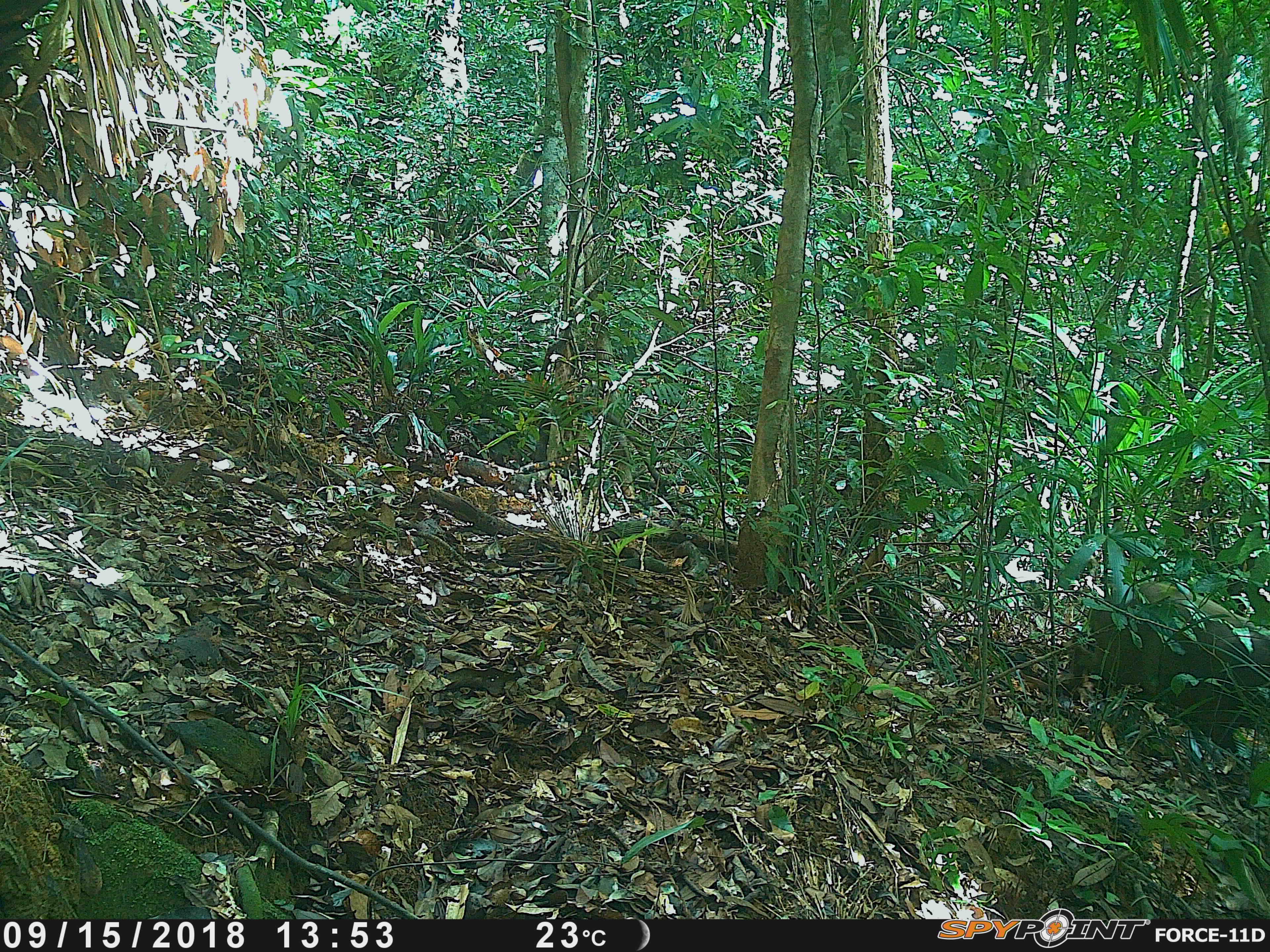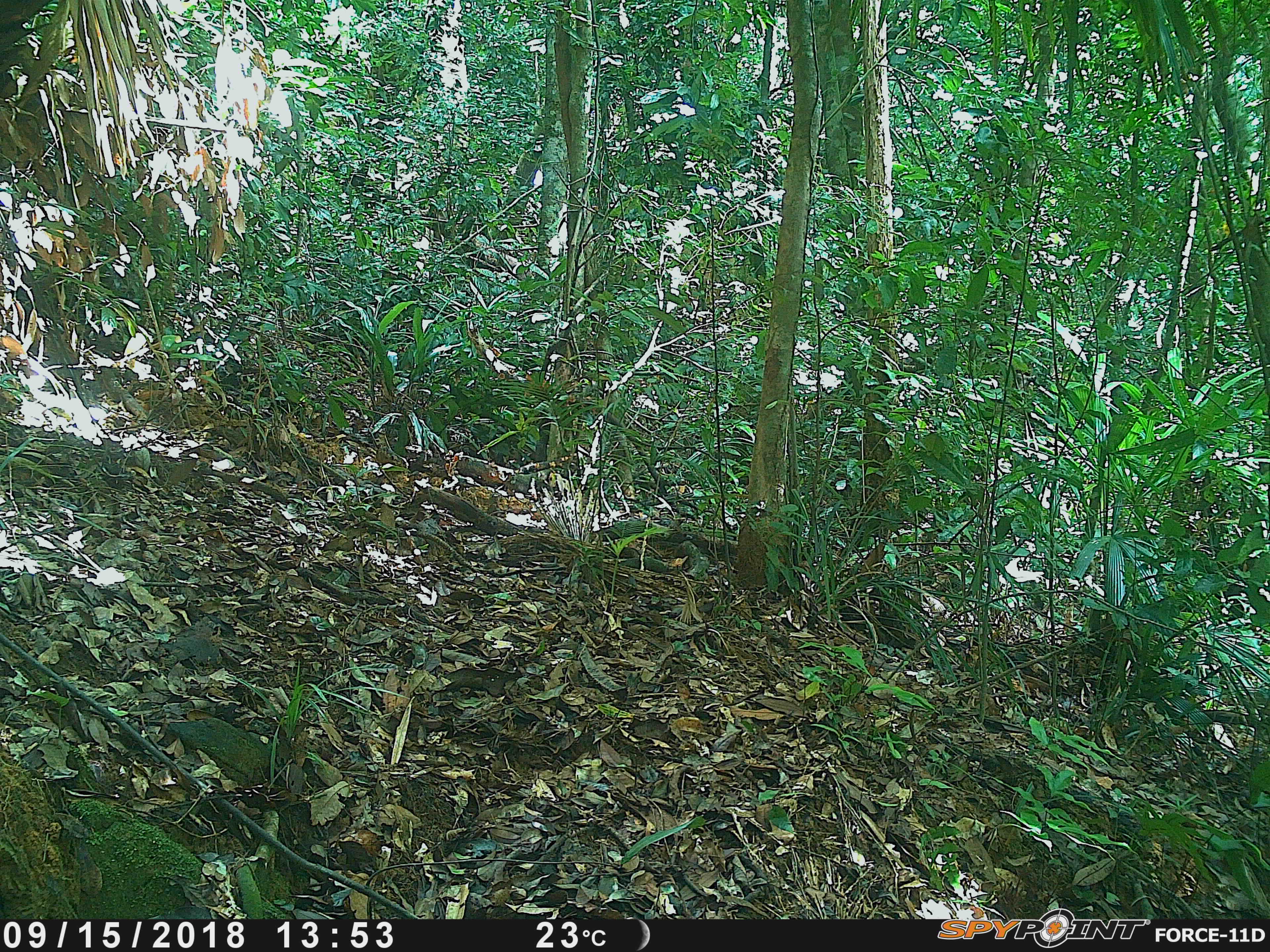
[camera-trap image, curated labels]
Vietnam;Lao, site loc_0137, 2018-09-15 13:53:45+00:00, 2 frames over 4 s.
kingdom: Animalia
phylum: Chordata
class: Mammalia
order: Artiodactyla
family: Suidae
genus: Sus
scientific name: Sus scrofa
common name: eurasian wild pig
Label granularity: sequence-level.